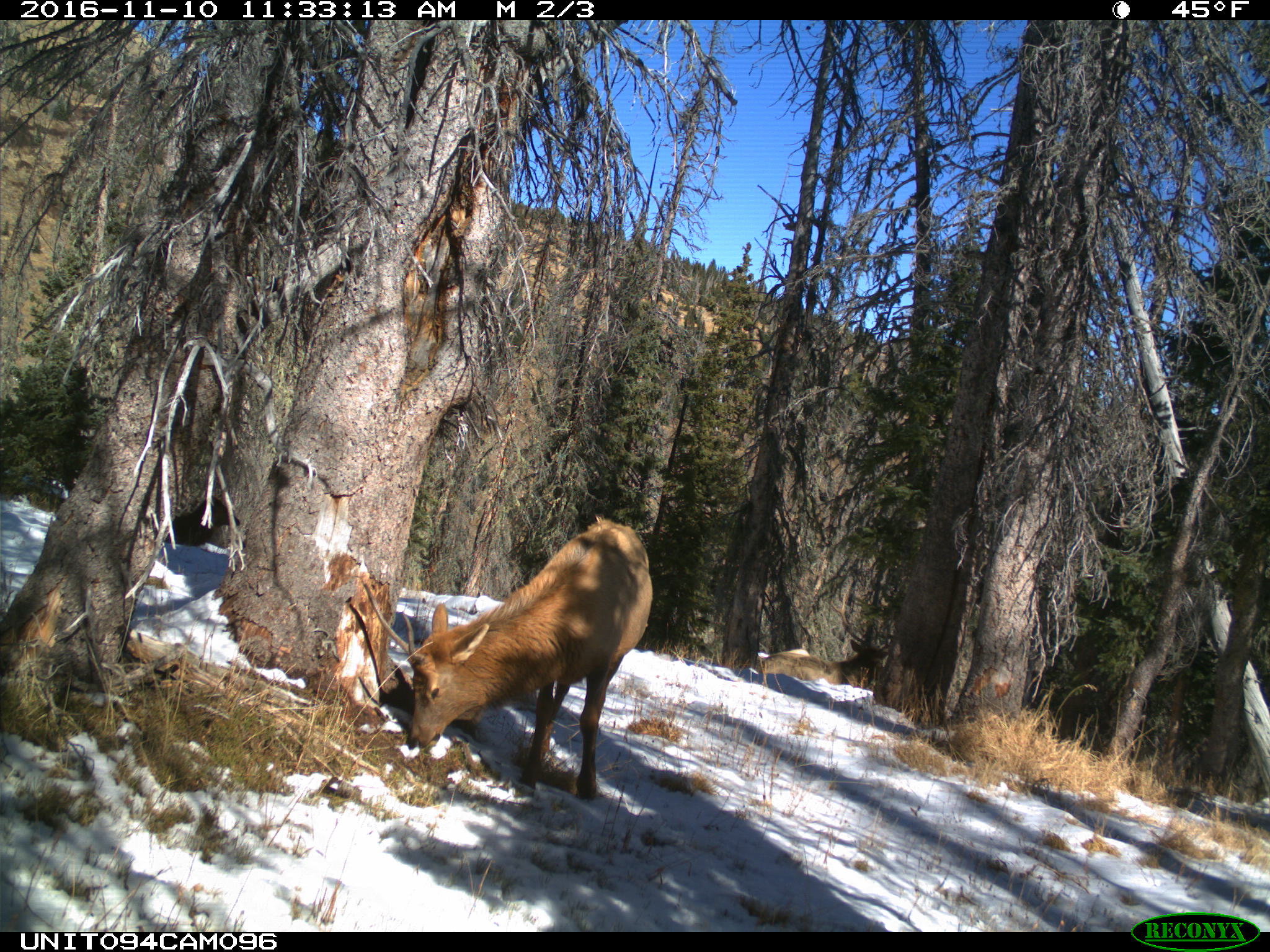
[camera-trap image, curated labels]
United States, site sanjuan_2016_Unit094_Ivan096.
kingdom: Animalia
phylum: Chordata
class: Mammalia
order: Artiodactyla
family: Cervidae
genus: Cervus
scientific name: Cervus elaphus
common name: red deer